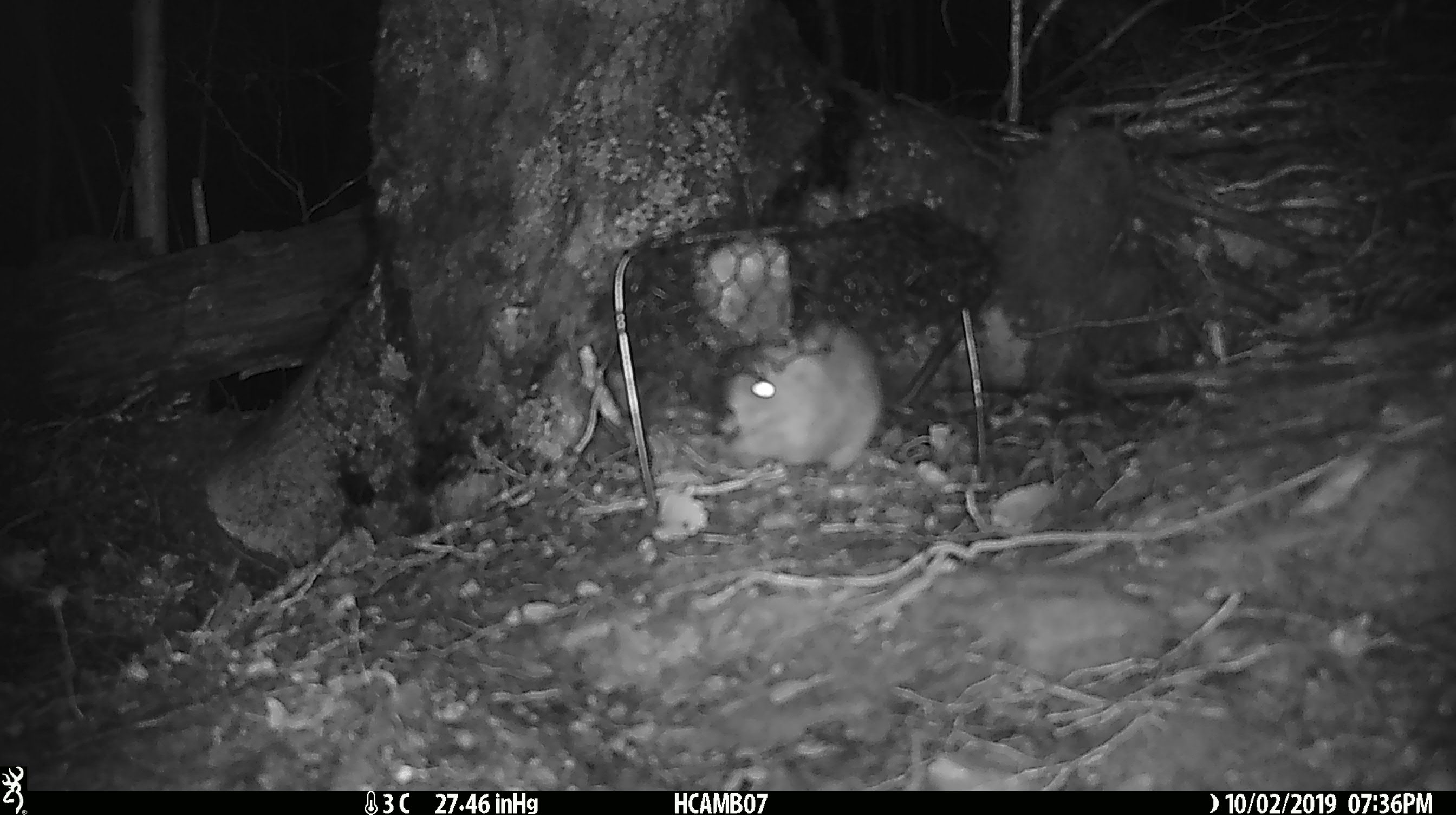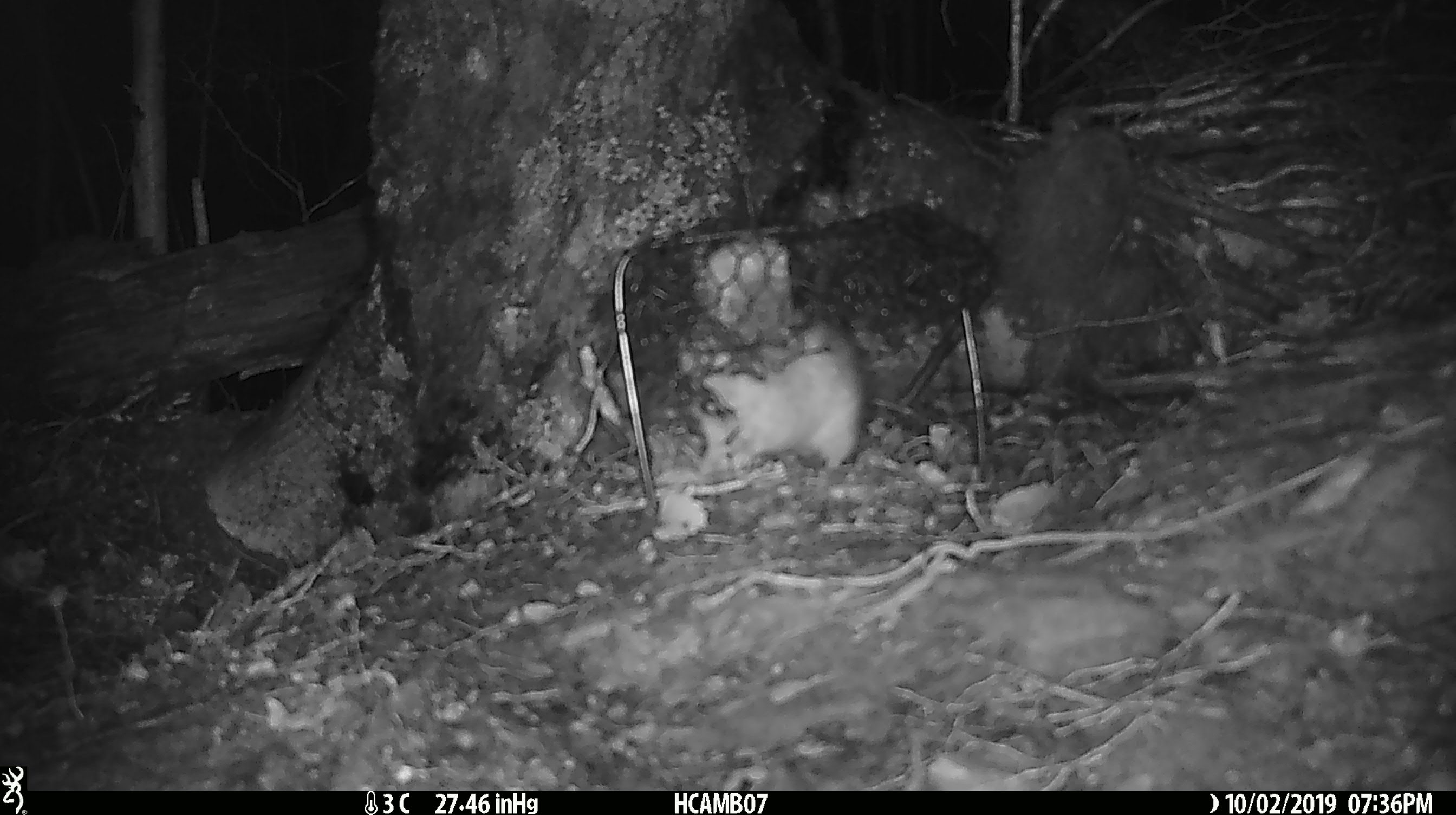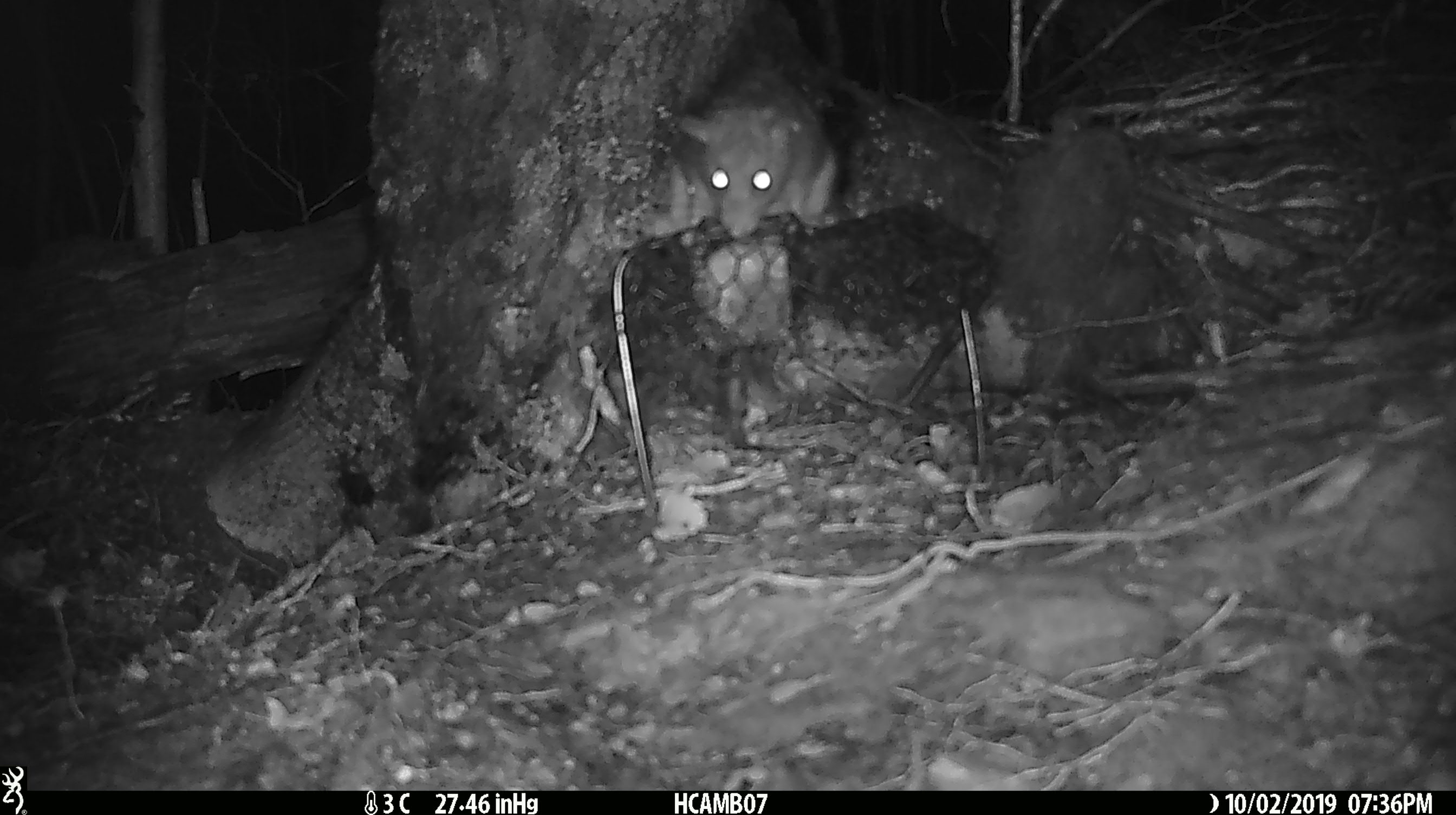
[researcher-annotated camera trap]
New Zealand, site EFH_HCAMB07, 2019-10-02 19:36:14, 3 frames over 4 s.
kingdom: Animalia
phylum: Chordata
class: Mammalia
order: Rodentia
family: Muridae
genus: Rattus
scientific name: Rattus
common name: rat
Rat (Rattus).